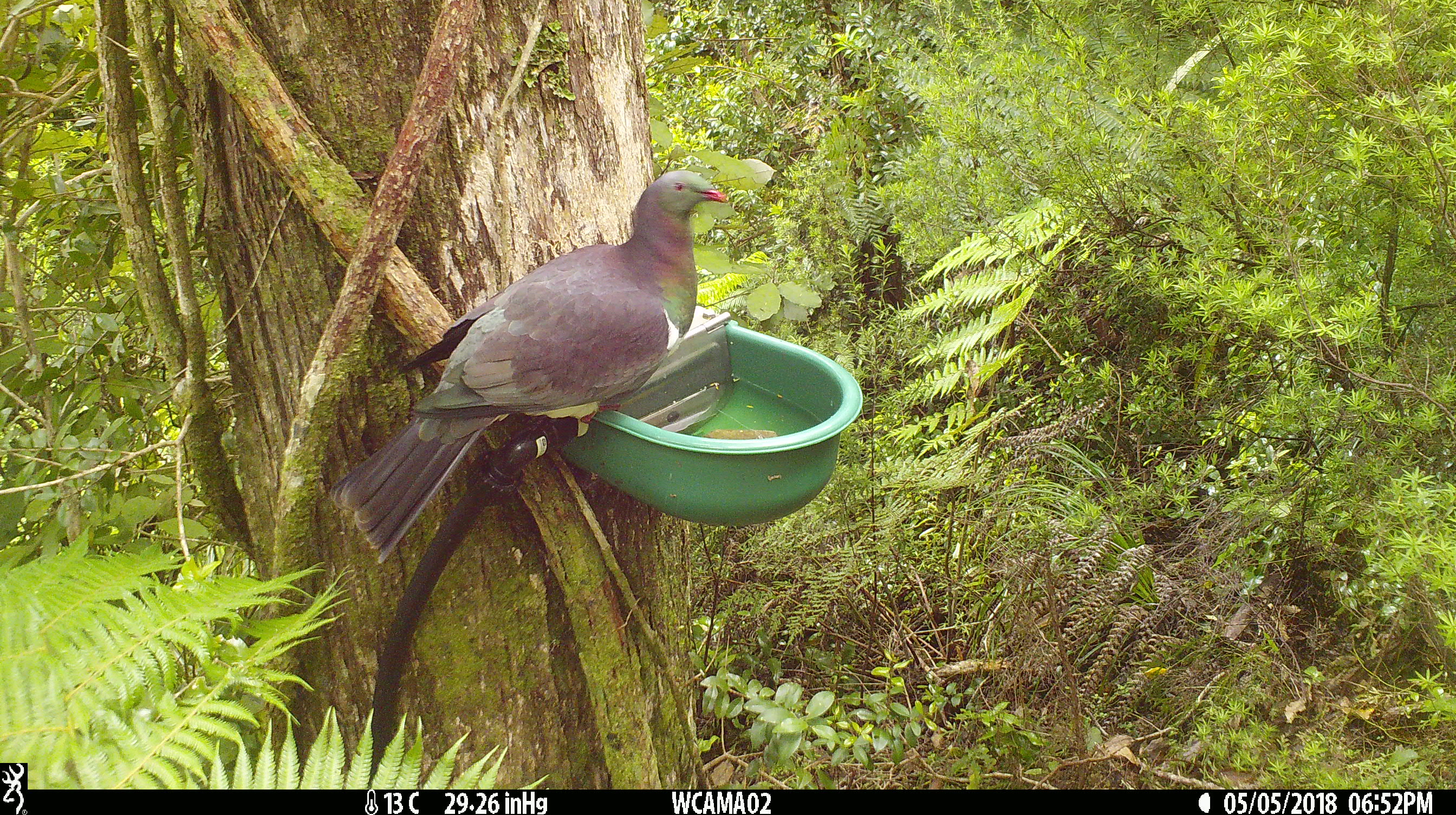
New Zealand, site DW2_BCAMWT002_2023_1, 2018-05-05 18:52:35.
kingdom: Animalia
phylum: Chordata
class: Aves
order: Columbiformes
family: Columbidae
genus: Hemiphaga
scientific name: Hemiphaga novaeseelandiae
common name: new zealand pigeon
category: kereru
Kereru (new zealand pigeon) (Hemiphaga novaeseelandiae).